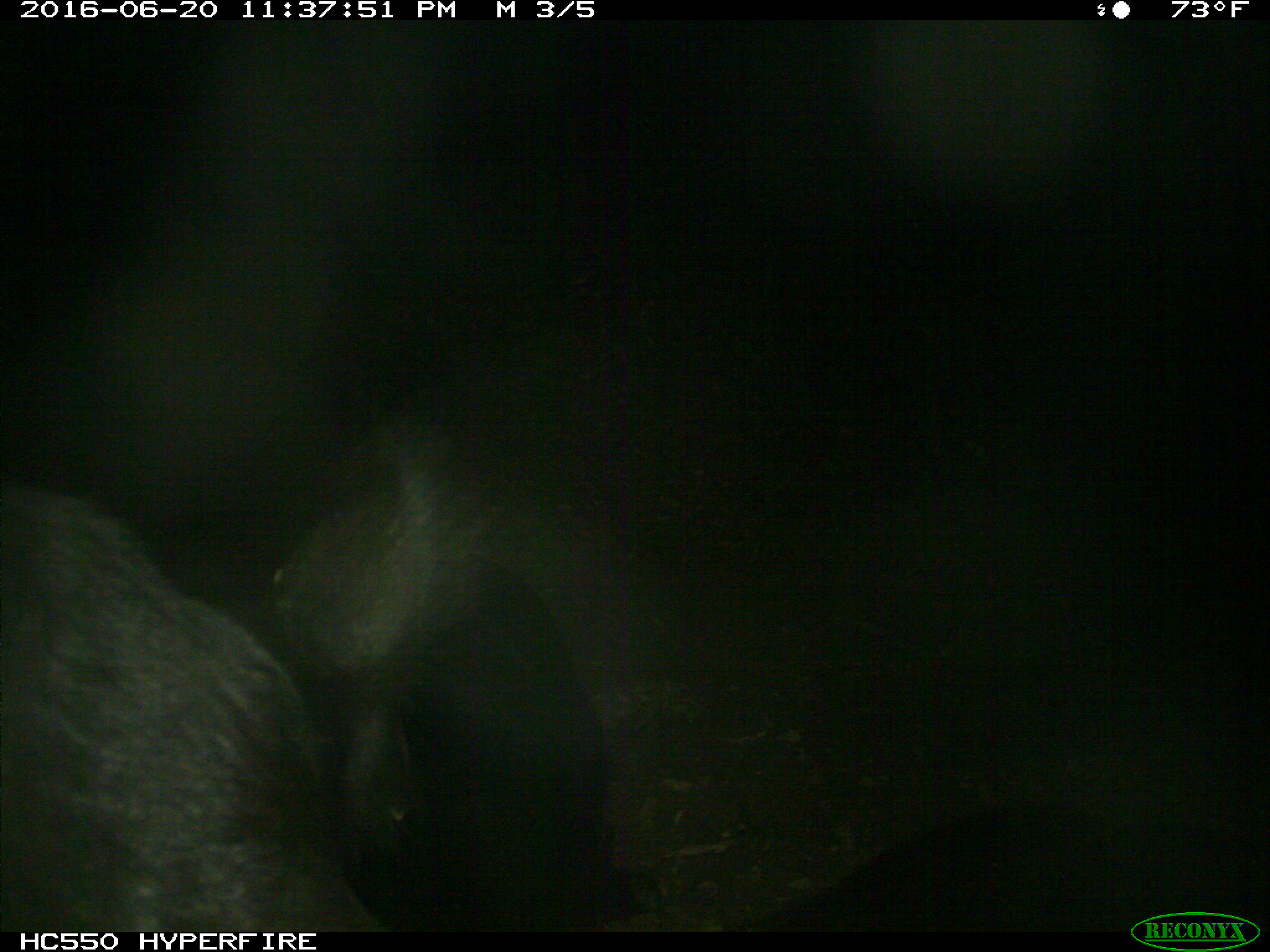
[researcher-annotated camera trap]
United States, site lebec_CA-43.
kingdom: Animalia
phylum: Chordata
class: Mammalia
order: Artiodactyla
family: Bovidae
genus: Bos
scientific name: Bos taurus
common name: domestic cow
Bos taurus (domestic cow).